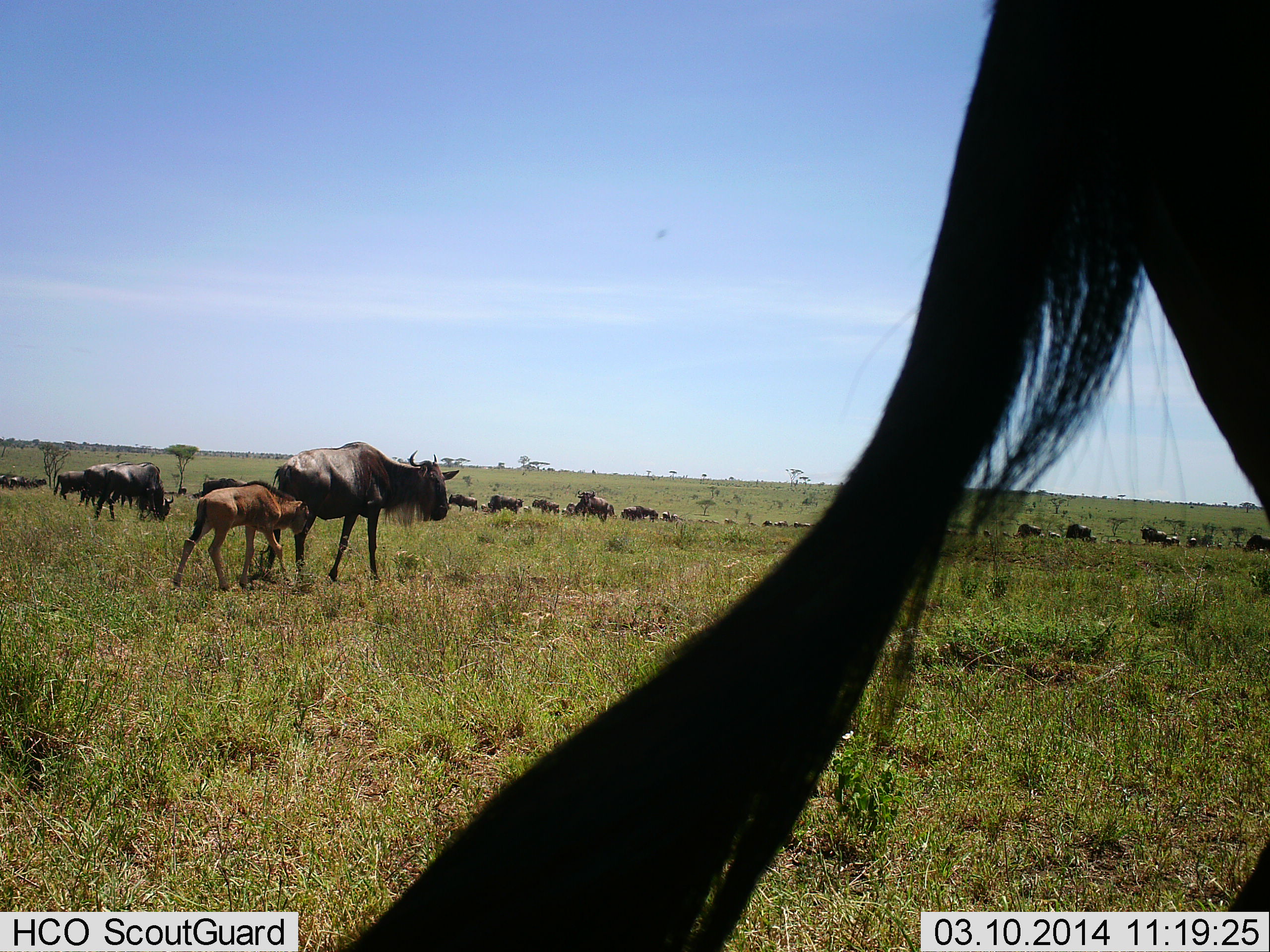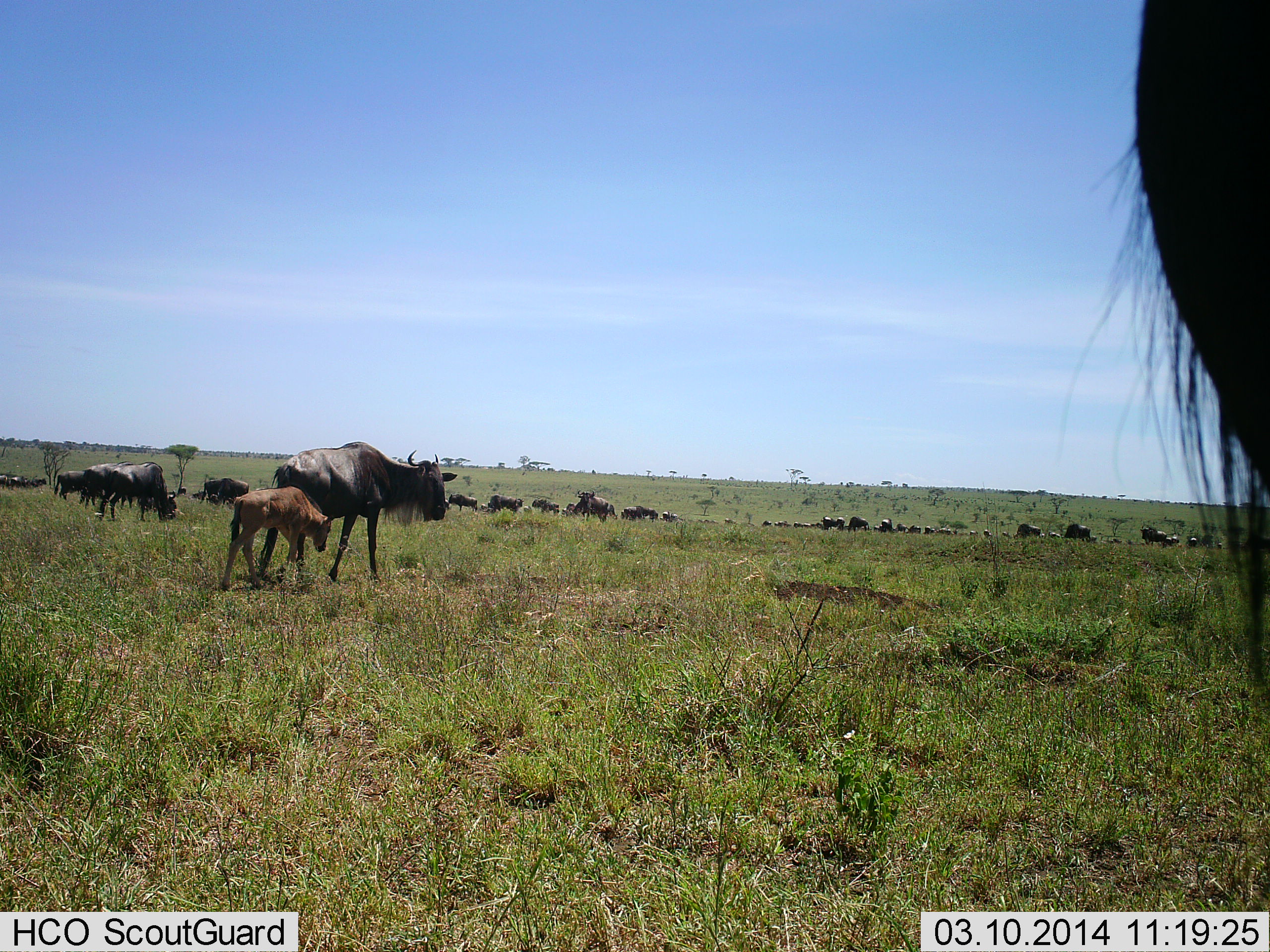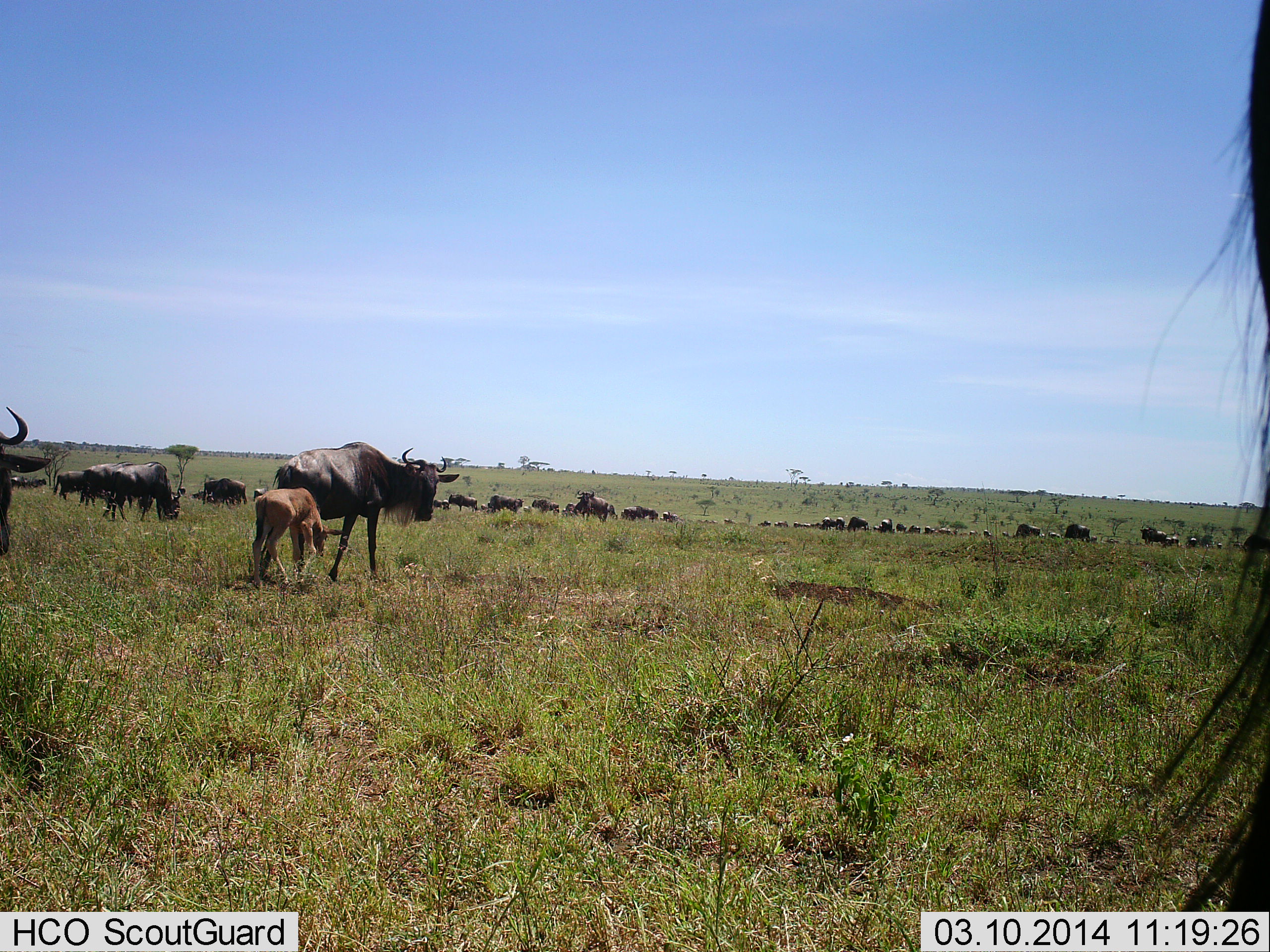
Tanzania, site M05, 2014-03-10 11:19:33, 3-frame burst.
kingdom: Animalia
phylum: Chordata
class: Mammalia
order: Artiodactyla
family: Bovidae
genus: Connochaetes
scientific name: Connochaetes taurinus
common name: blue wildebeest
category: wildebeest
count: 11-50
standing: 80%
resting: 20%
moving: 60%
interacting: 10%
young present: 100%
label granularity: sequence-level